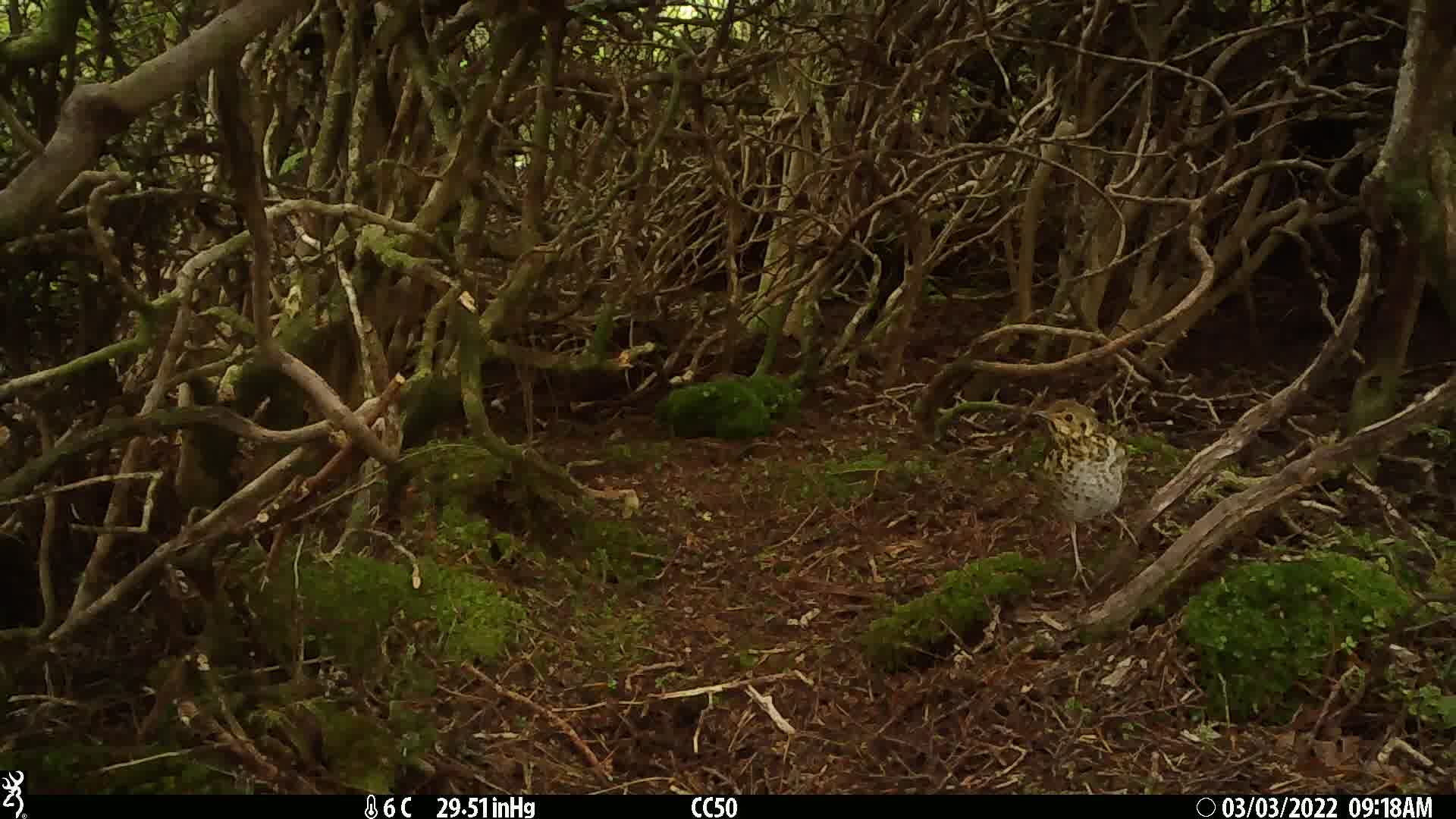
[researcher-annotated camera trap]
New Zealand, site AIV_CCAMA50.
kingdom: Animalia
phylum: Chordata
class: Aves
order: Passeriformes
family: Turdidae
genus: Turdus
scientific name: Turdus philomelos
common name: song thrush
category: thrush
Thrush (song thrush) (Turdus philomelos).